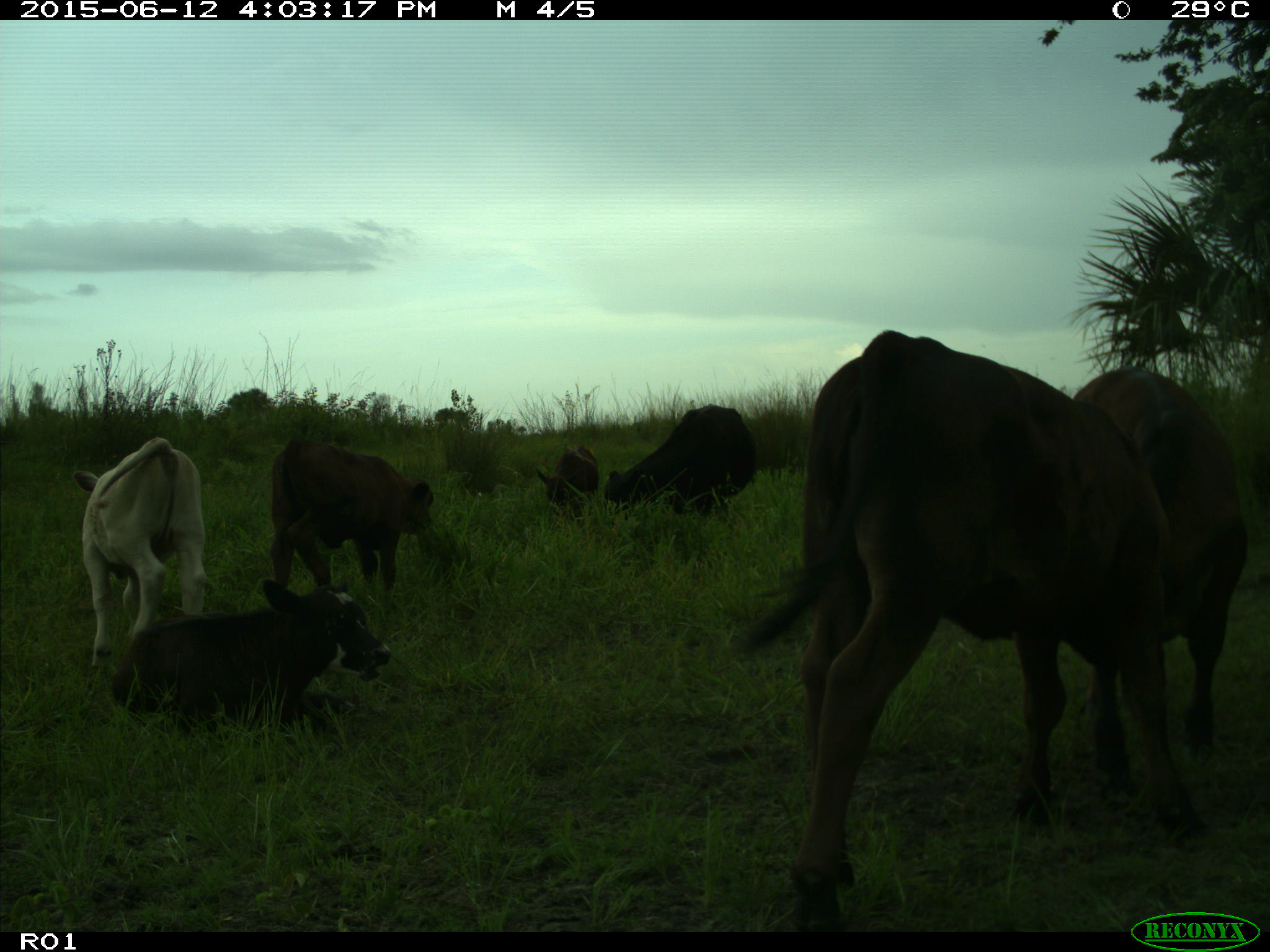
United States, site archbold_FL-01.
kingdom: Animalia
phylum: Chordata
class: Mammalia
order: Artiodactyla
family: Bovidae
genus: Bos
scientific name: Bos taurus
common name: domestic cow